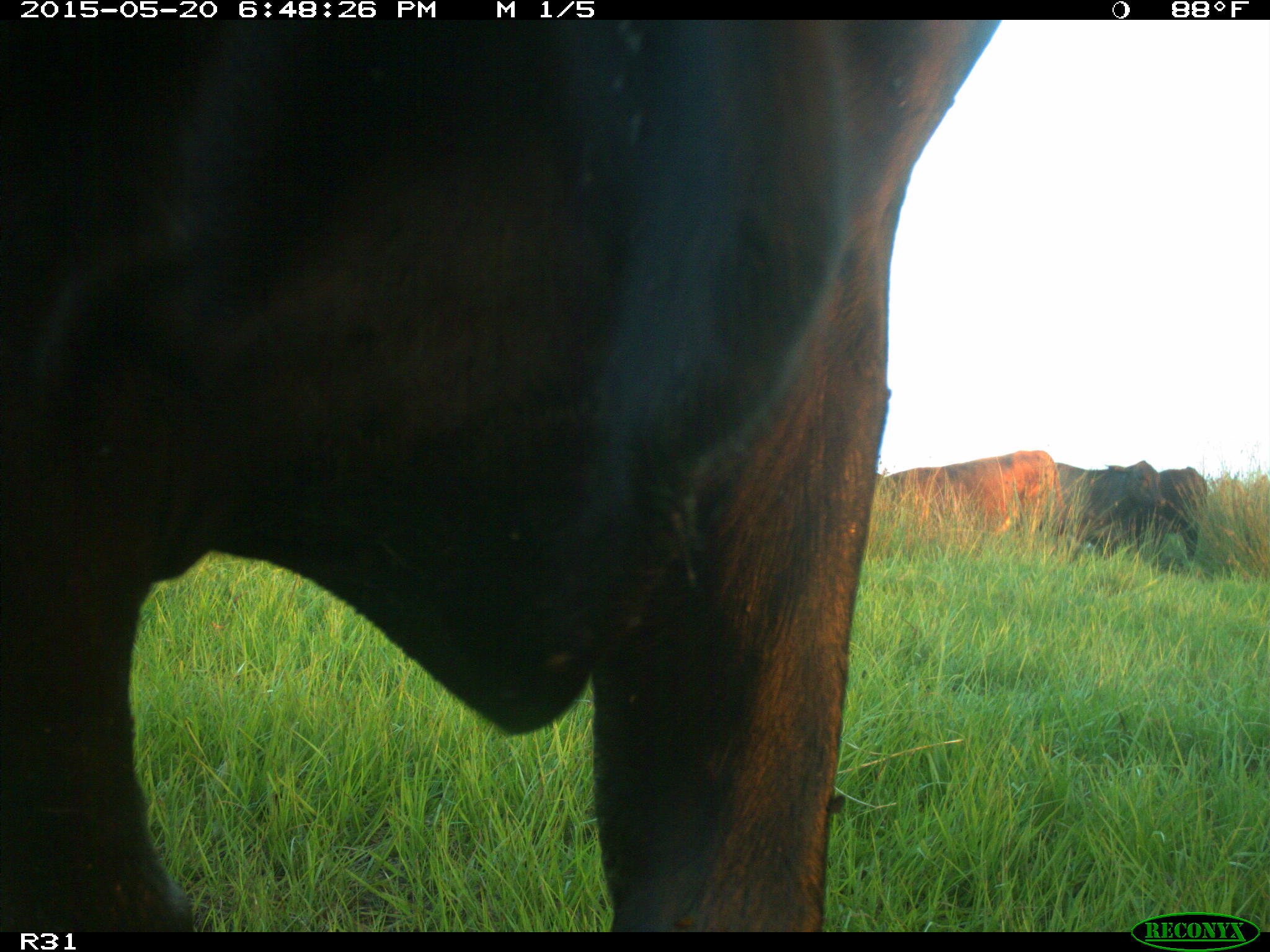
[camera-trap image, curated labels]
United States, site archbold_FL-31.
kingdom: Animalia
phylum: Chordata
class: Mammalia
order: Artiodactyla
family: Bovidae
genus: Bos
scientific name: Bos taurus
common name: domestic cow